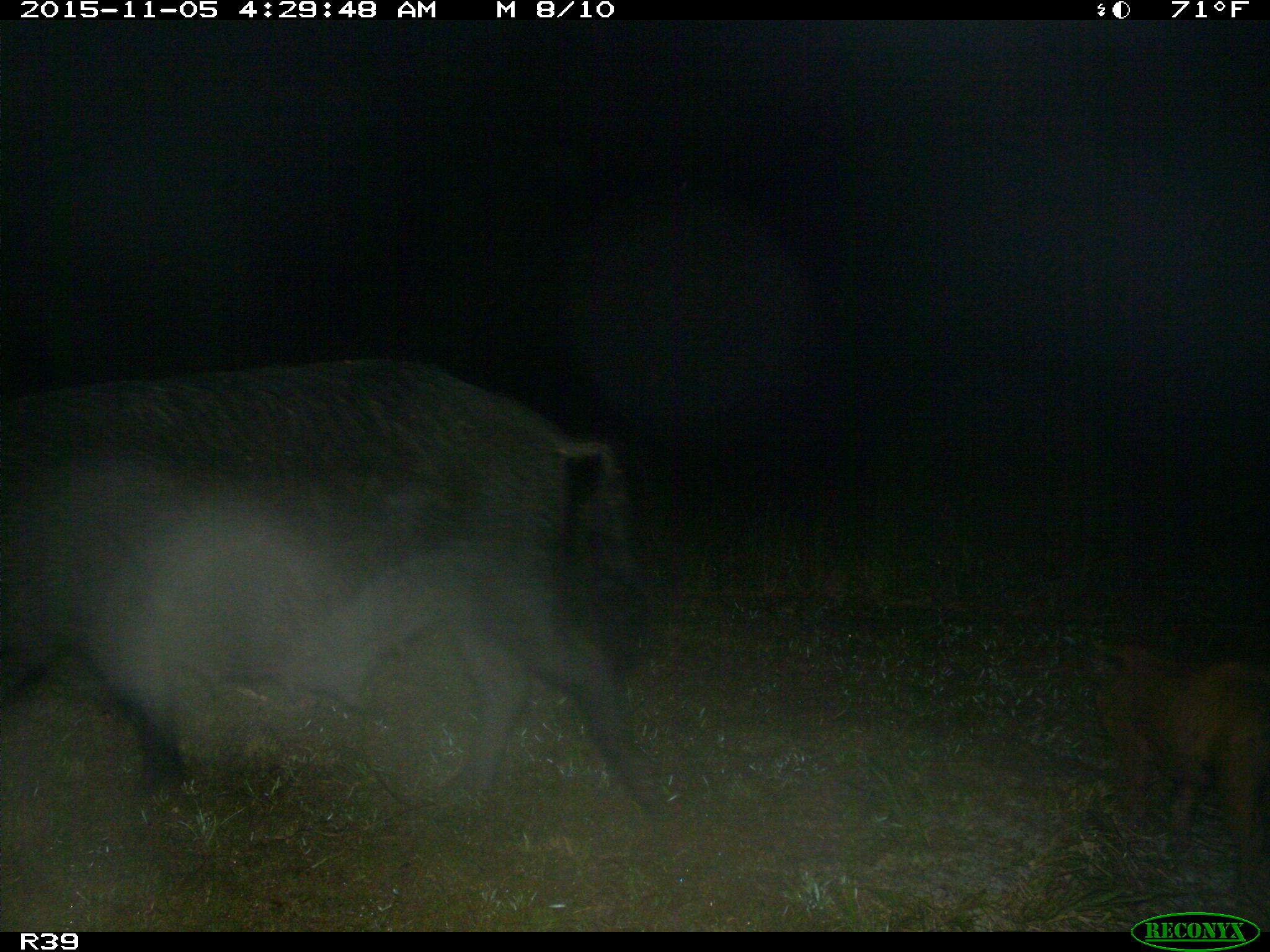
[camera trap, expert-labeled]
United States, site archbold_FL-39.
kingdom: Animalia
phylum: Chordata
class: Mammalia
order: Artiodactyla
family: Suidae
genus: Sus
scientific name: Sus scrofa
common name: wild boar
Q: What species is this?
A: Sus scrofa (wild boar).